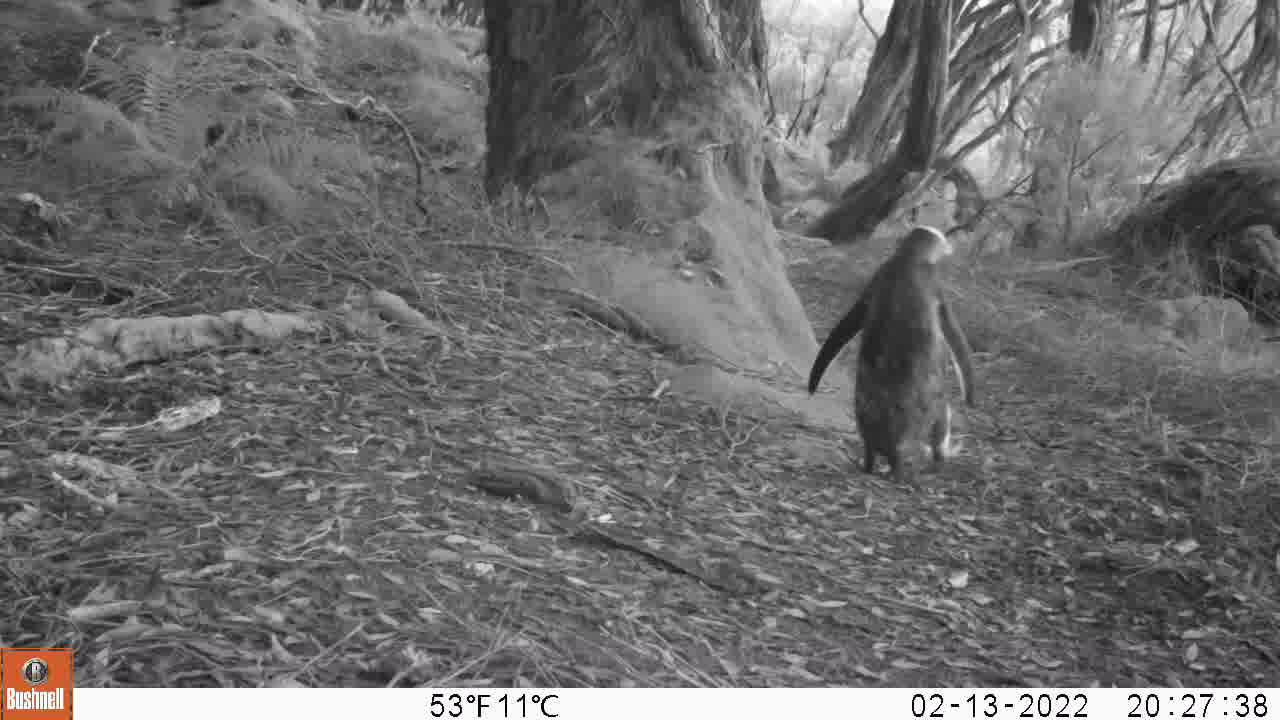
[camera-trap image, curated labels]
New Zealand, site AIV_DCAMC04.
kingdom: Animalia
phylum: Chordata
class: Aves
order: Sphenisciformes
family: Spheniscidae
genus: Megadyptes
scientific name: Megadyptes antipodes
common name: yellow-eyed penguin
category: yellow eyed penguin